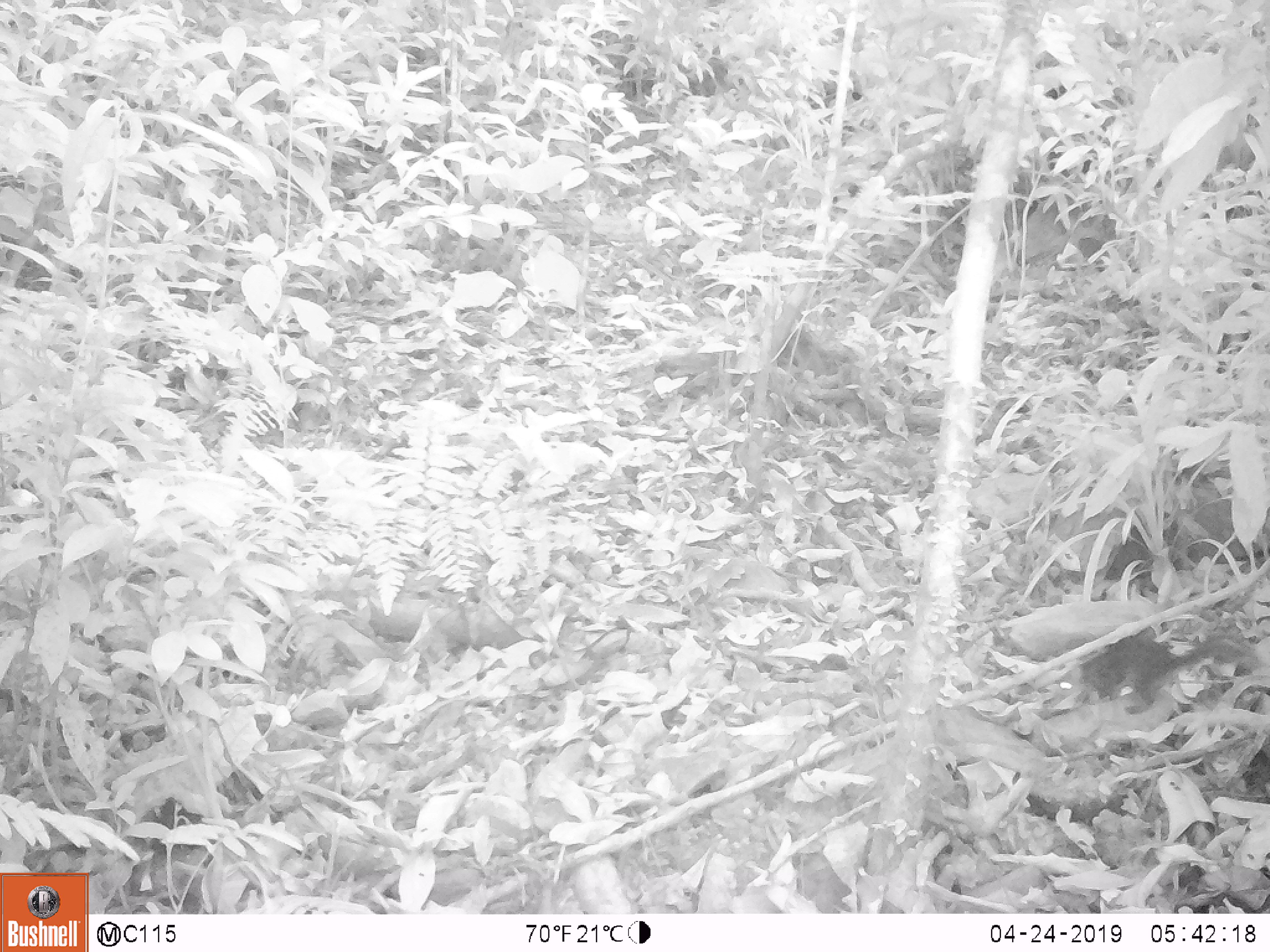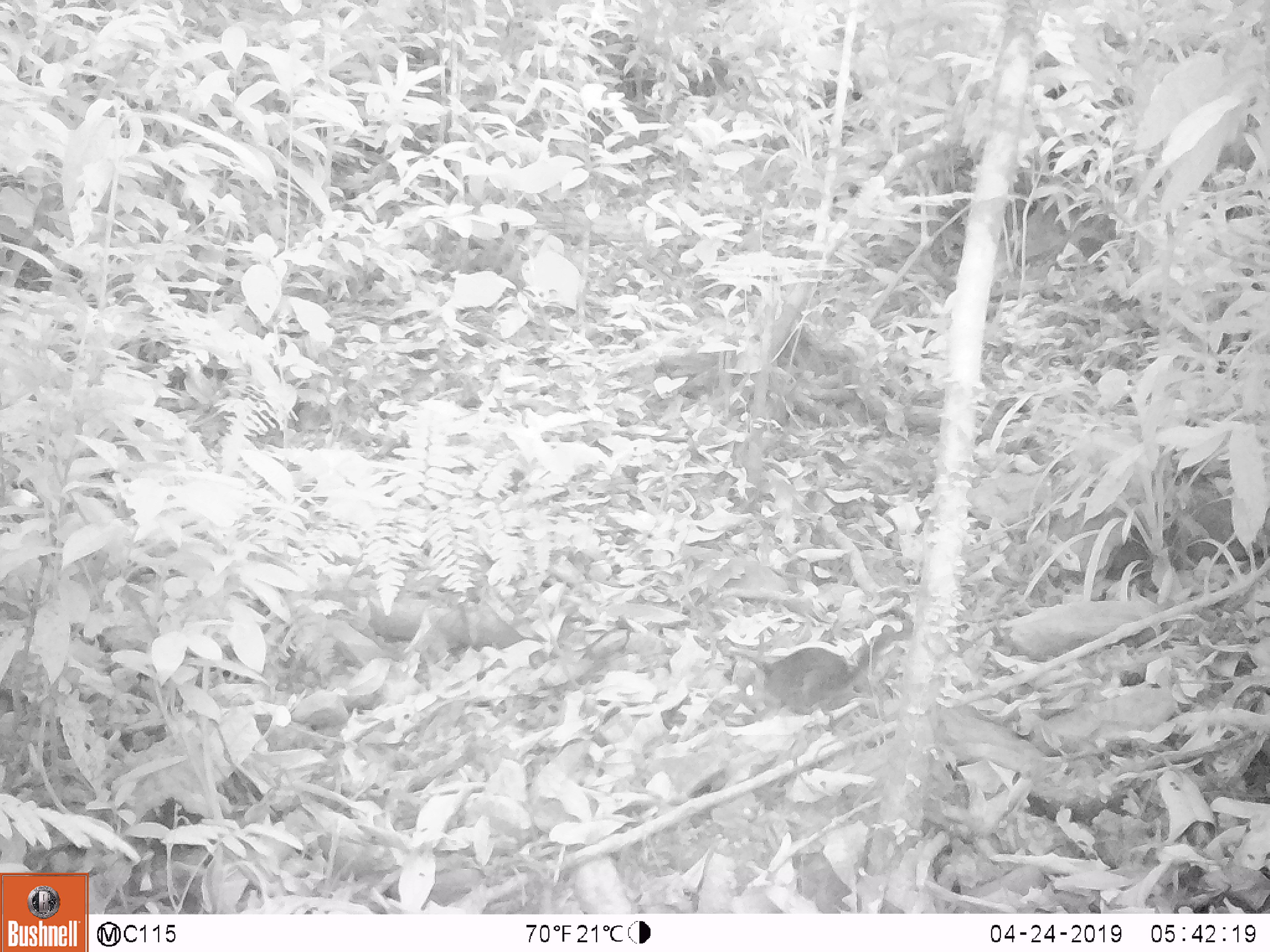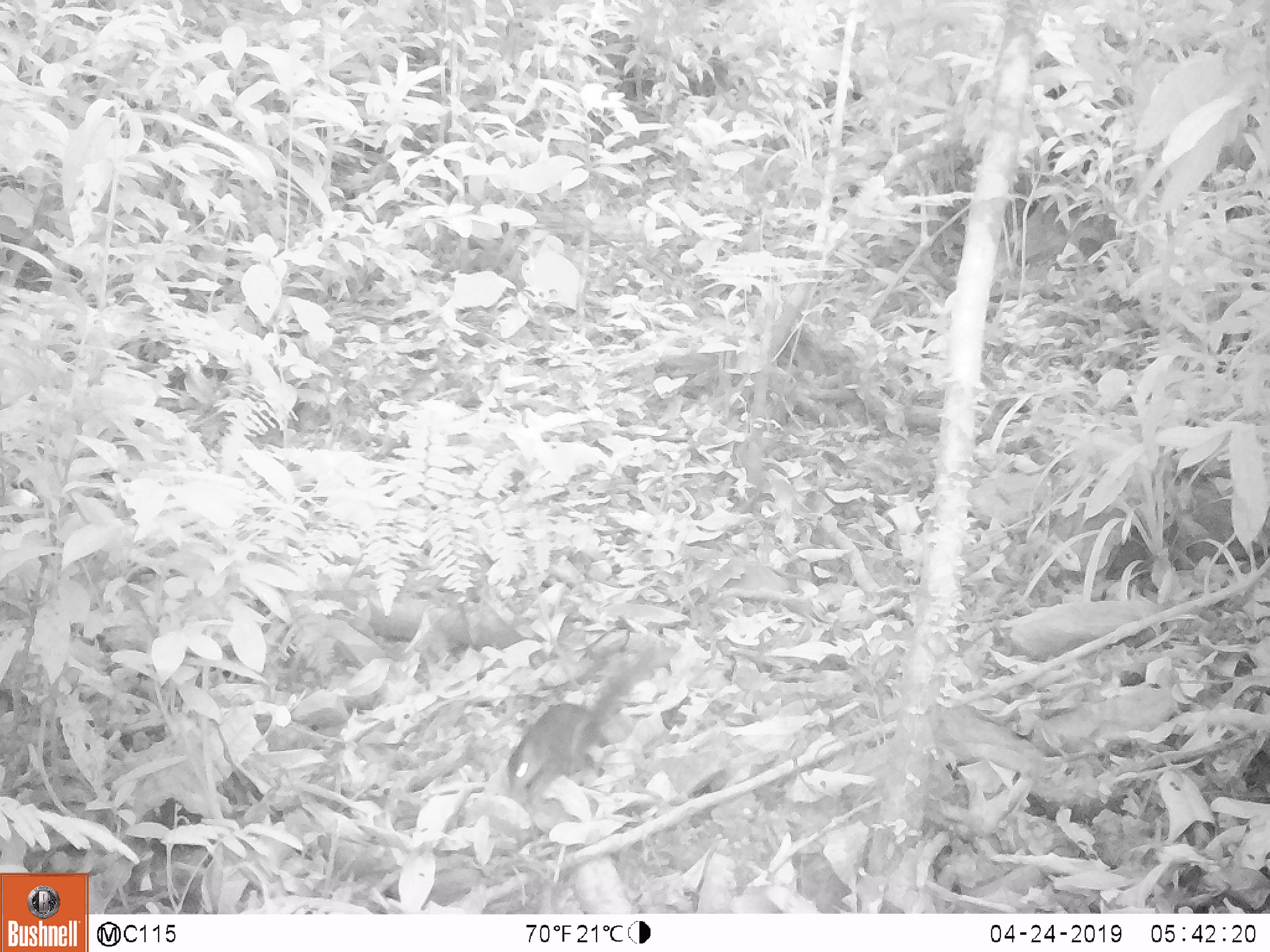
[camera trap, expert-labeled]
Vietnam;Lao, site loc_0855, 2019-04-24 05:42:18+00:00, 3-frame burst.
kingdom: Animalia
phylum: Chordata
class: Mammalia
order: Rodentia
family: Sciuridae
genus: Dremomys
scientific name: Dremomys rufigenis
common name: red-cheeked squirrel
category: red cheeked squirrel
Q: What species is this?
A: Red cheeked squirrel (red-cheeked squirrel) (Dremomys rufigenis).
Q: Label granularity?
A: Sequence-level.